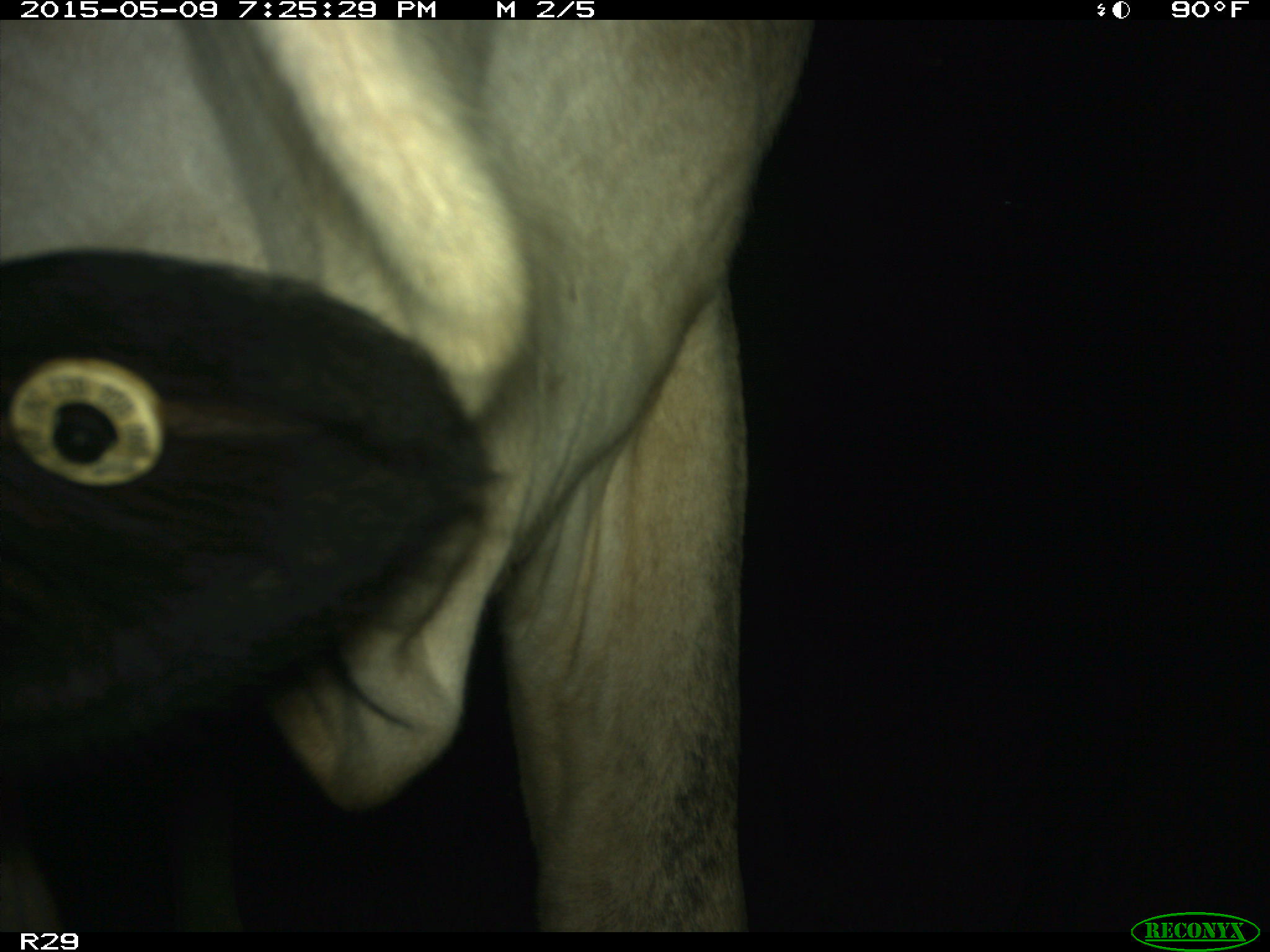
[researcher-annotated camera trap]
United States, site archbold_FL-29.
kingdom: Animalia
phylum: Chordata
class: Mammalia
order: Artiodactyla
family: Bovidae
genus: Bos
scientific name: Bos taurus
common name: domestic cow